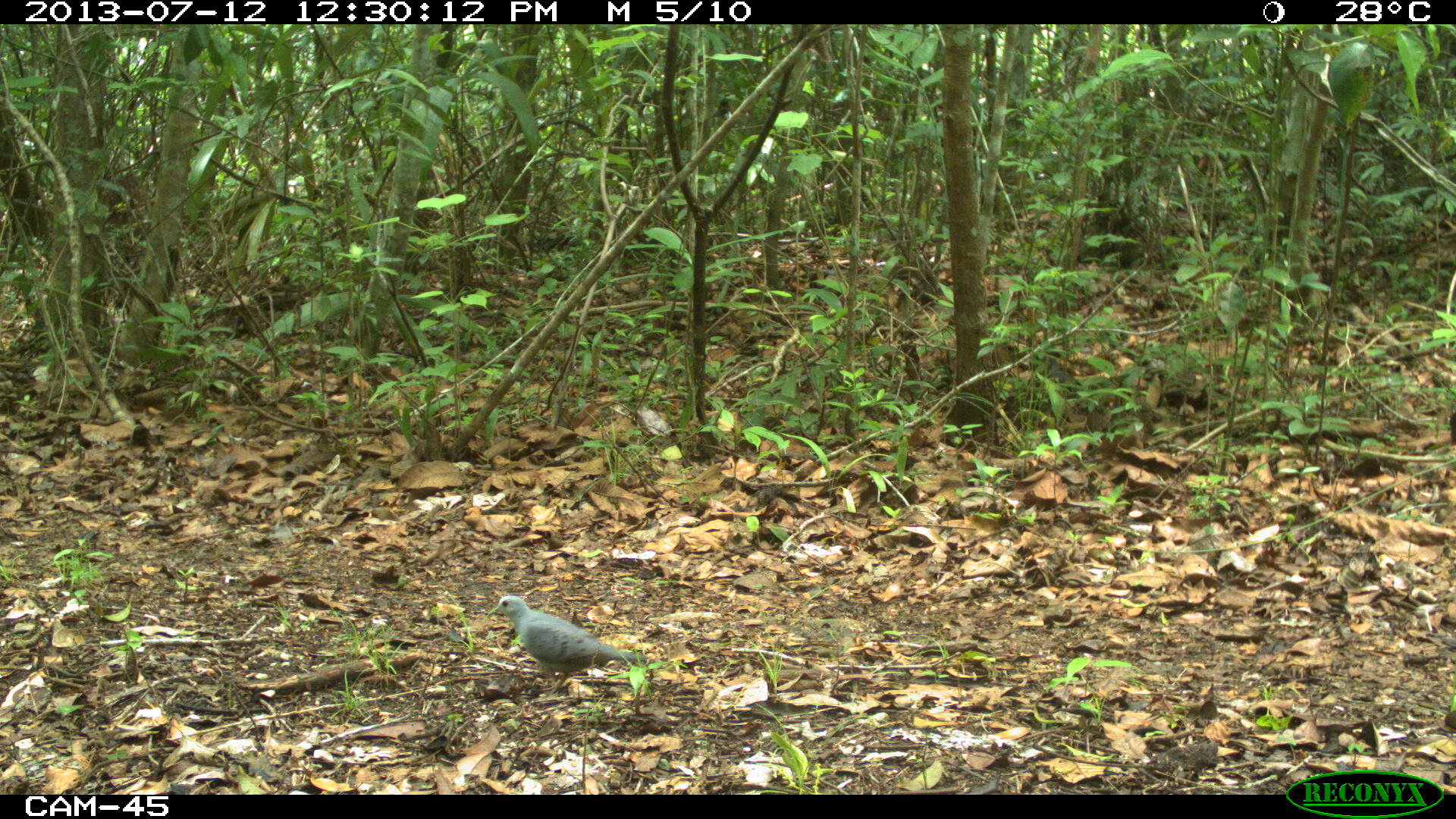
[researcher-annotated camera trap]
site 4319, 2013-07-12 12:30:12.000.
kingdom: Animalia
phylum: Chordata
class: Aves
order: Columbiformes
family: Columbidae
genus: Claravis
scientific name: Claravis pretiosa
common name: blue ground-dove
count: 1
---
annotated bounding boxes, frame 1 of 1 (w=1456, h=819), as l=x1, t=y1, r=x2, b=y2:
claravis pretiosa: l=486, t=594, r=649, b=694